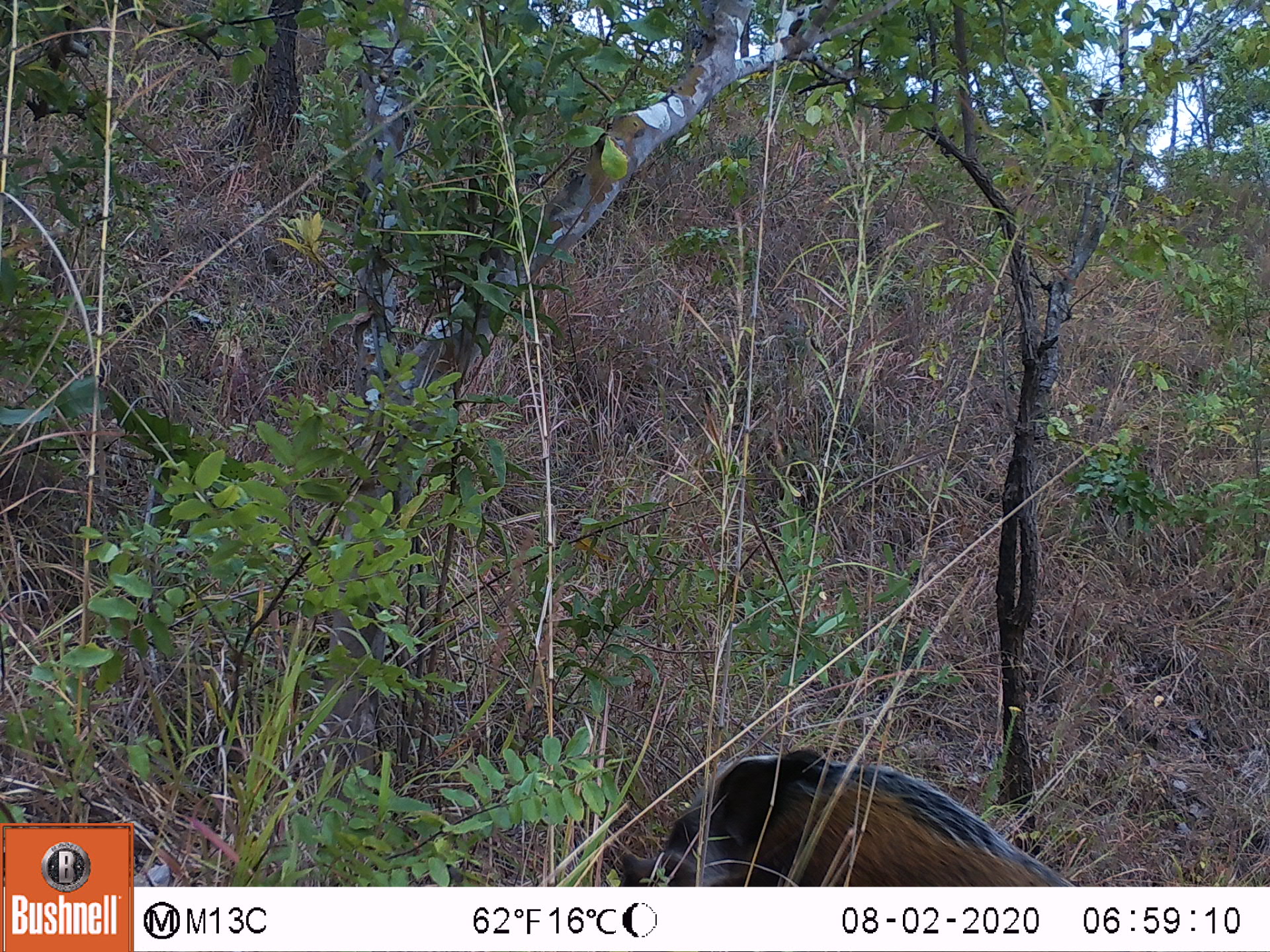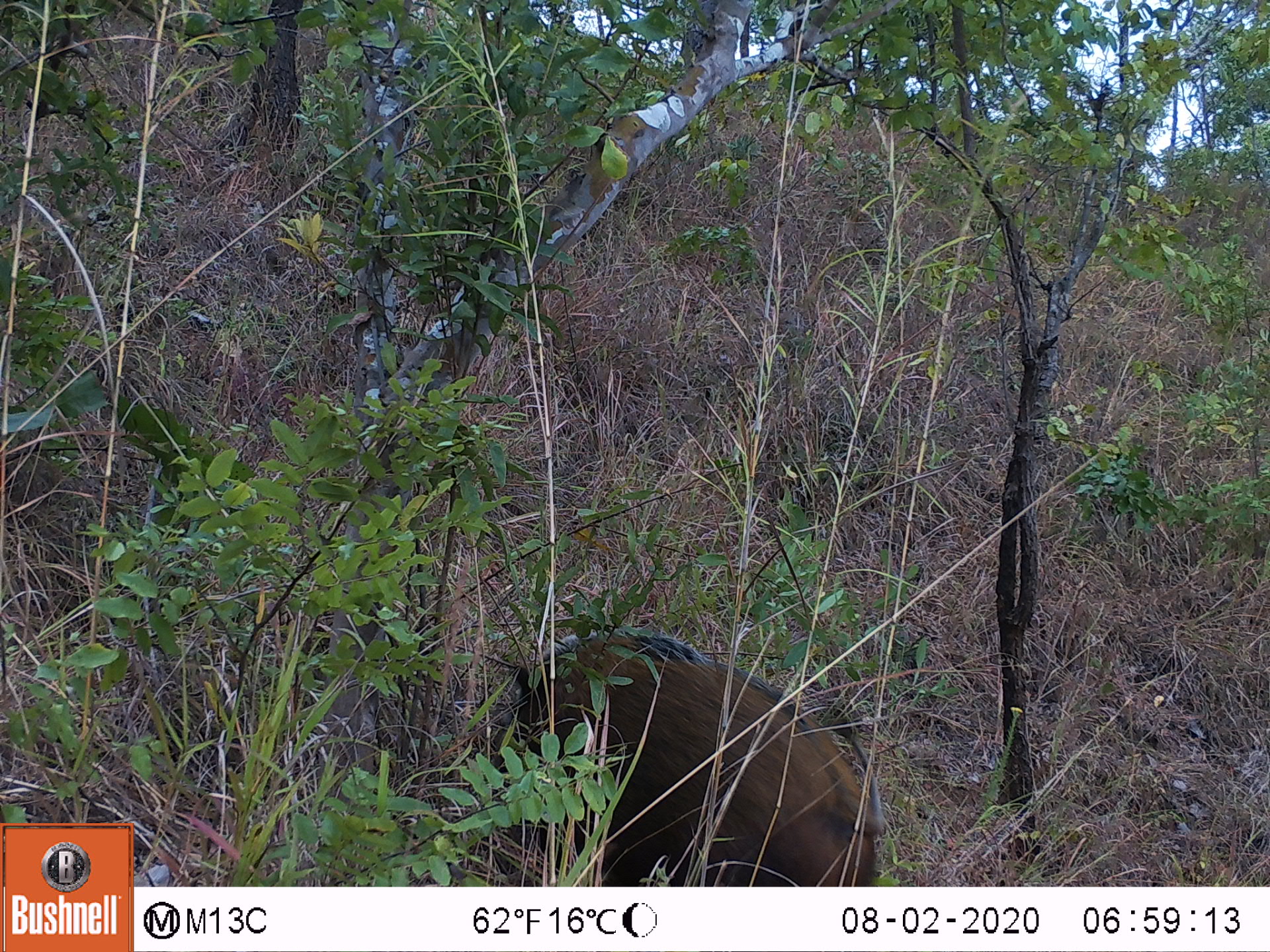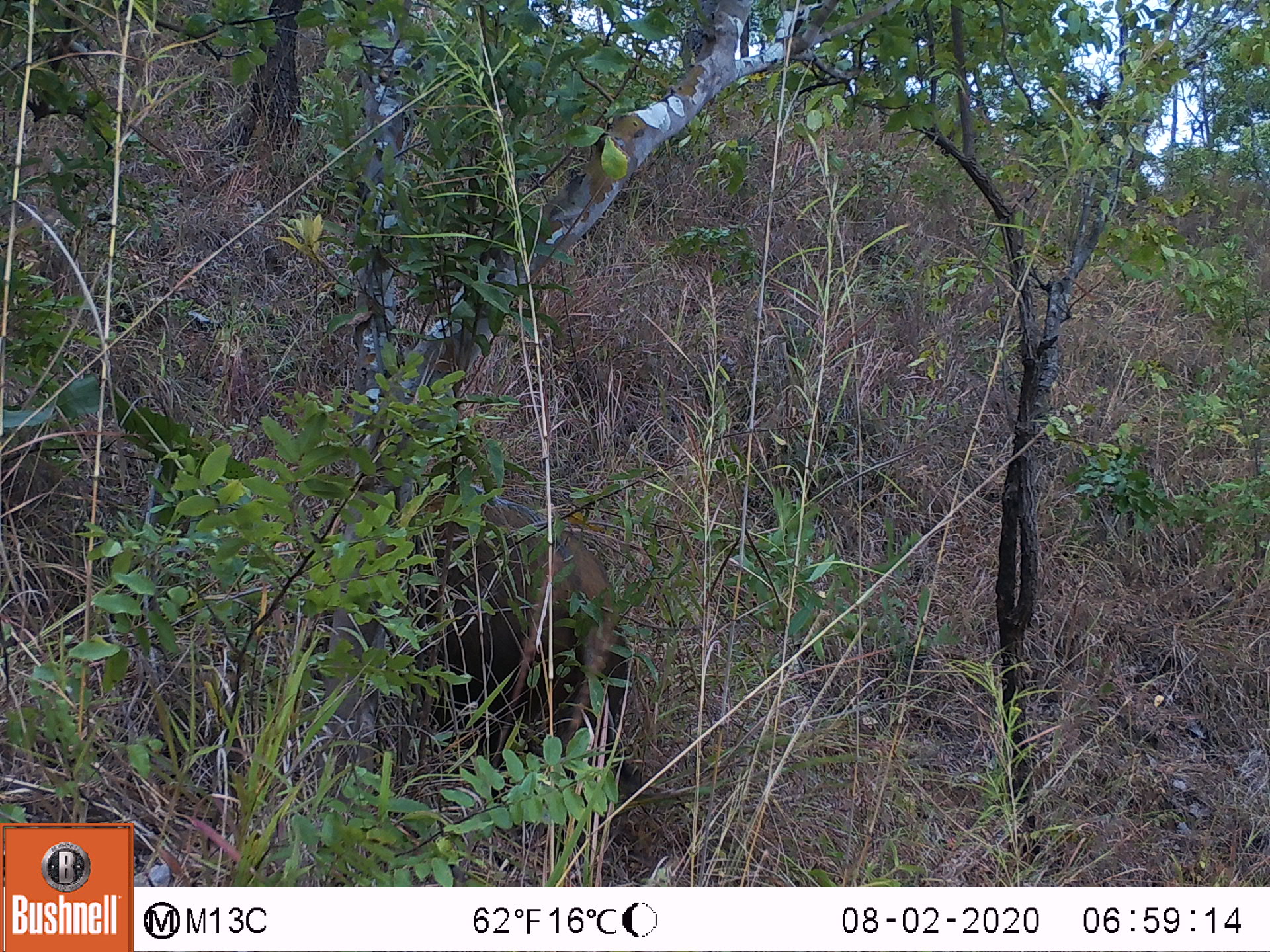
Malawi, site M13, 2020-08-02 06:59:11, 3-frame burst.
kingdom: Animalia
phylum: Chordata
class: Mammalia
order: Artiodactyla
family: Suidae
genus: Potamochoerus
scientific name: Potamochoerus larvatus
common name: bushpig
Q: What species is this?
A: Bushpig (Potamochoerus larvatus).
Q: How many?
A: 1.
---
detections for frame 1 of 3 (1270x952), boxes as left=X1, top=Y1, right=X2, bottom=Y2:
bushpig: left=599, top=741, right=1075, bottom=879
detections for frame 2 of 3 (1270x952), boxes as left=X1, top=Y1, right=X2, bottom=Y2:
bushpig: left=480, top=622, right=896, bottom=879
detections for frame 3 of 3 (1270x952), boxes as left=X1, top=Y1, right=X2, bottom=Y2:
bushpig: left=351, top=449, right=634, bottom=761